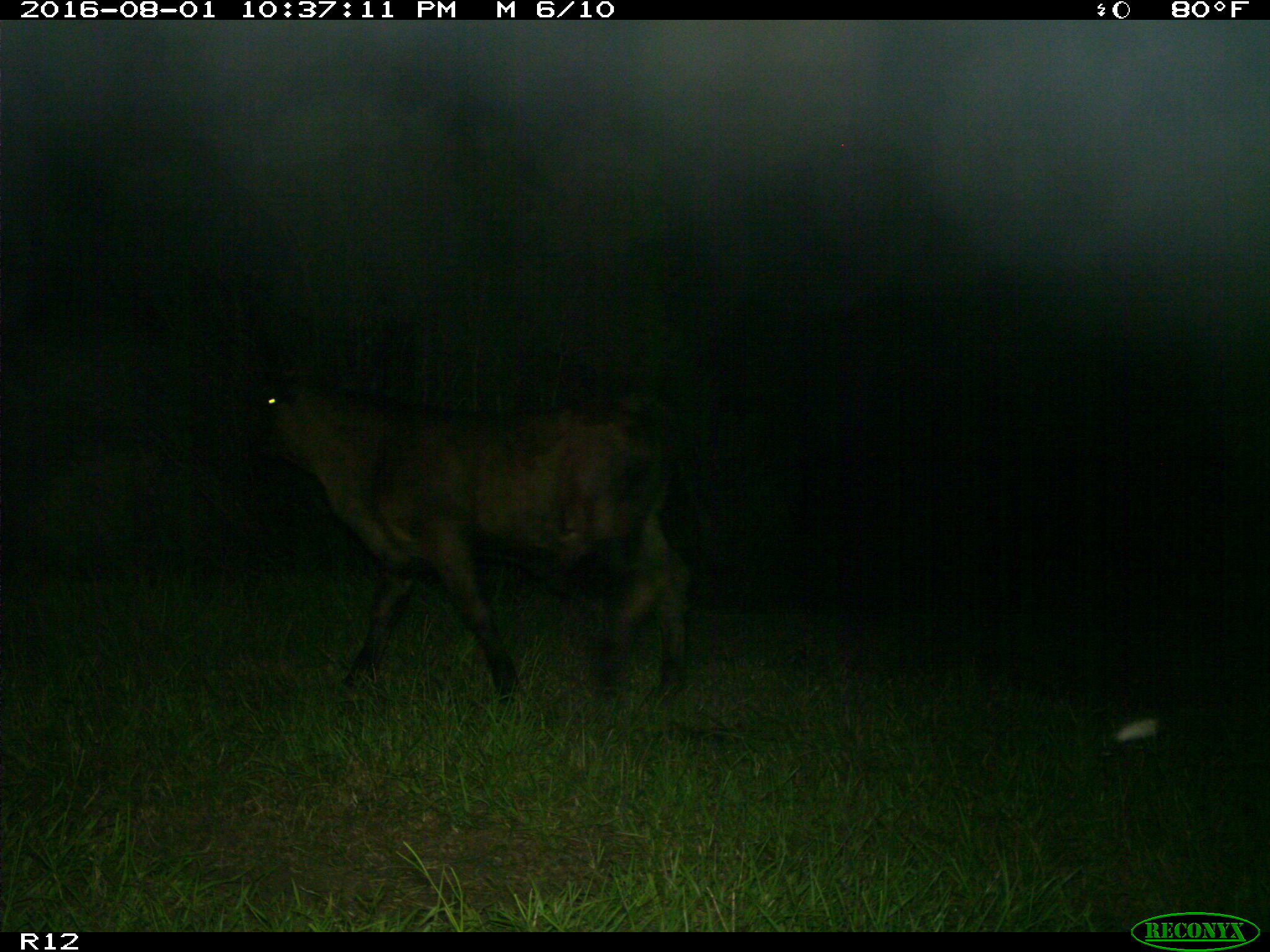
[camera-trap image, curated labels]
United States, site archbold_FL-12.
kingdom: Animalia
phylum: Chordata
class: Mammalia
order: Artiodactyla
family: Bovidae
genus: Bos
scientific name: Bos taurus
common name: domestic cow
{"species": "Bos taurus (domestic cow)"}